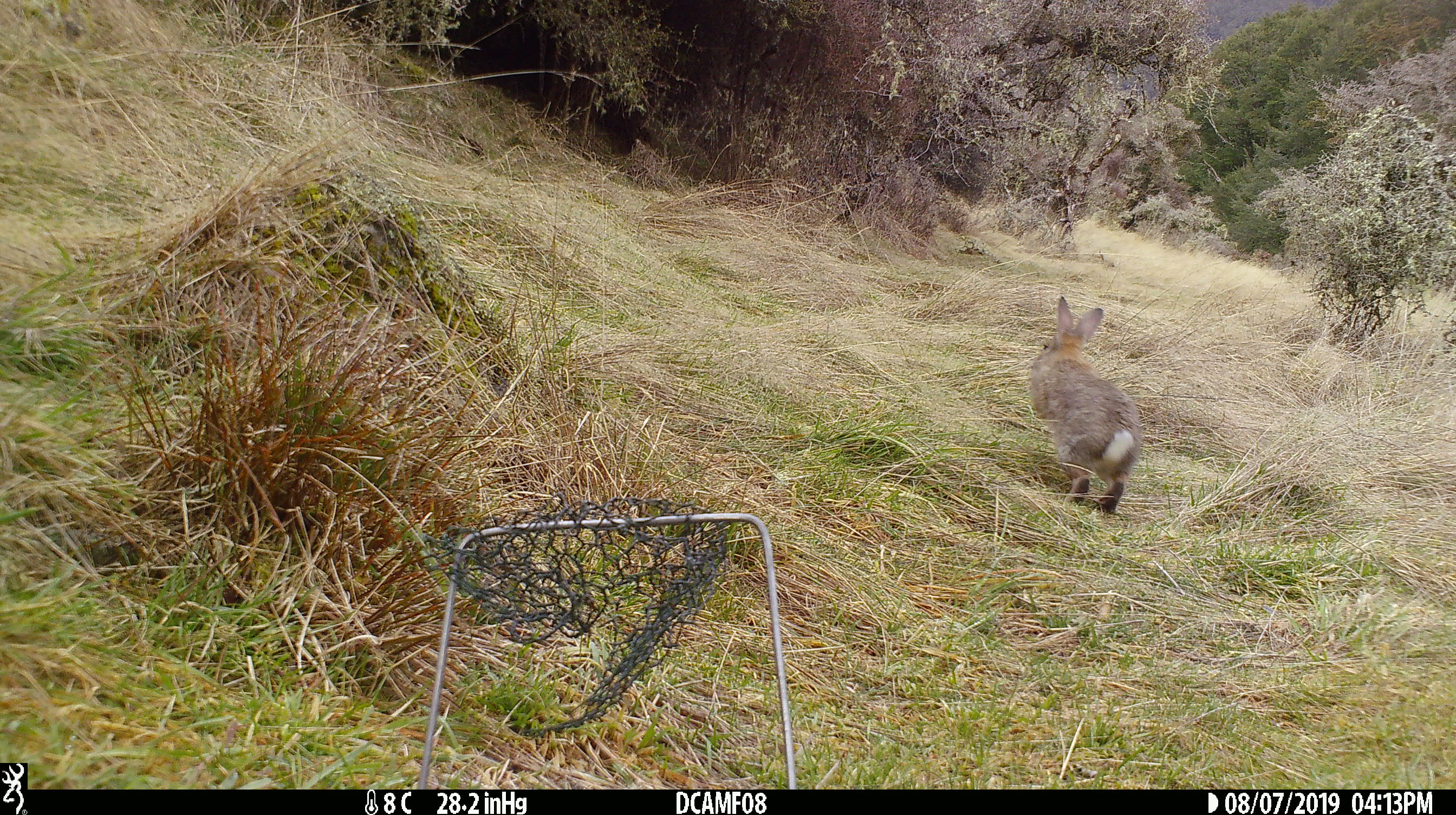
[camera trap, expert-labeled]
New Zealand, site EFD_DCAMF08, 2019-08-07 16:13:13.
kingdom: Animalia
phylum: Chordata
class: Mammalia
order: Lagomorpha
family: Leporidae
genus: Oryctolagus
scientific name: Oryctolagus cuniculus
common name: european rabbit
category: rabbit